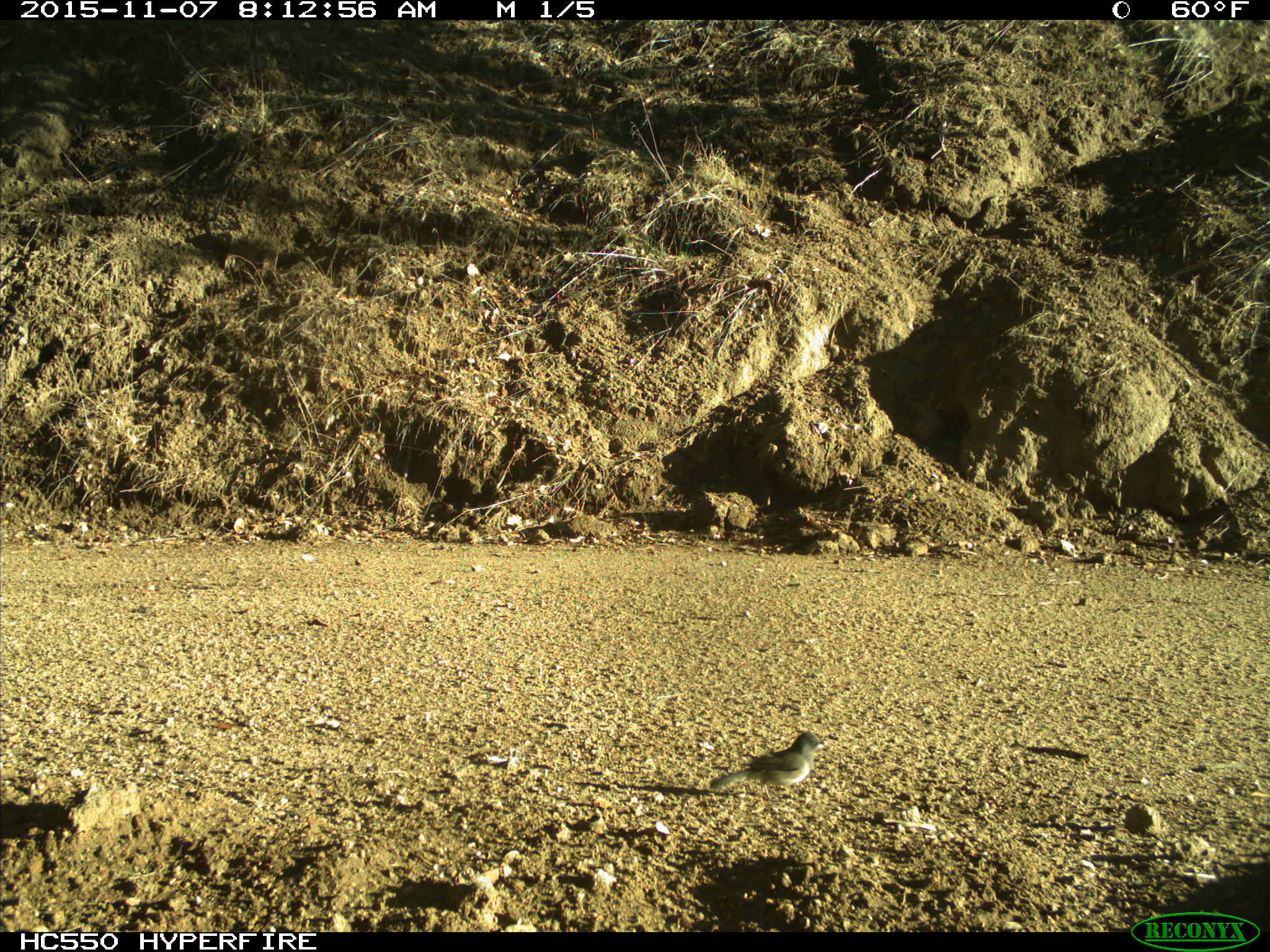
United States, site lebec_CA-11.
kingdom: Animalia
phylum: Chordata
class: Aves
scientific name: Aves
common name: birds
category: unidentified bird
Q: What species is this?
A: Unidentified bird (birds) (Aves).